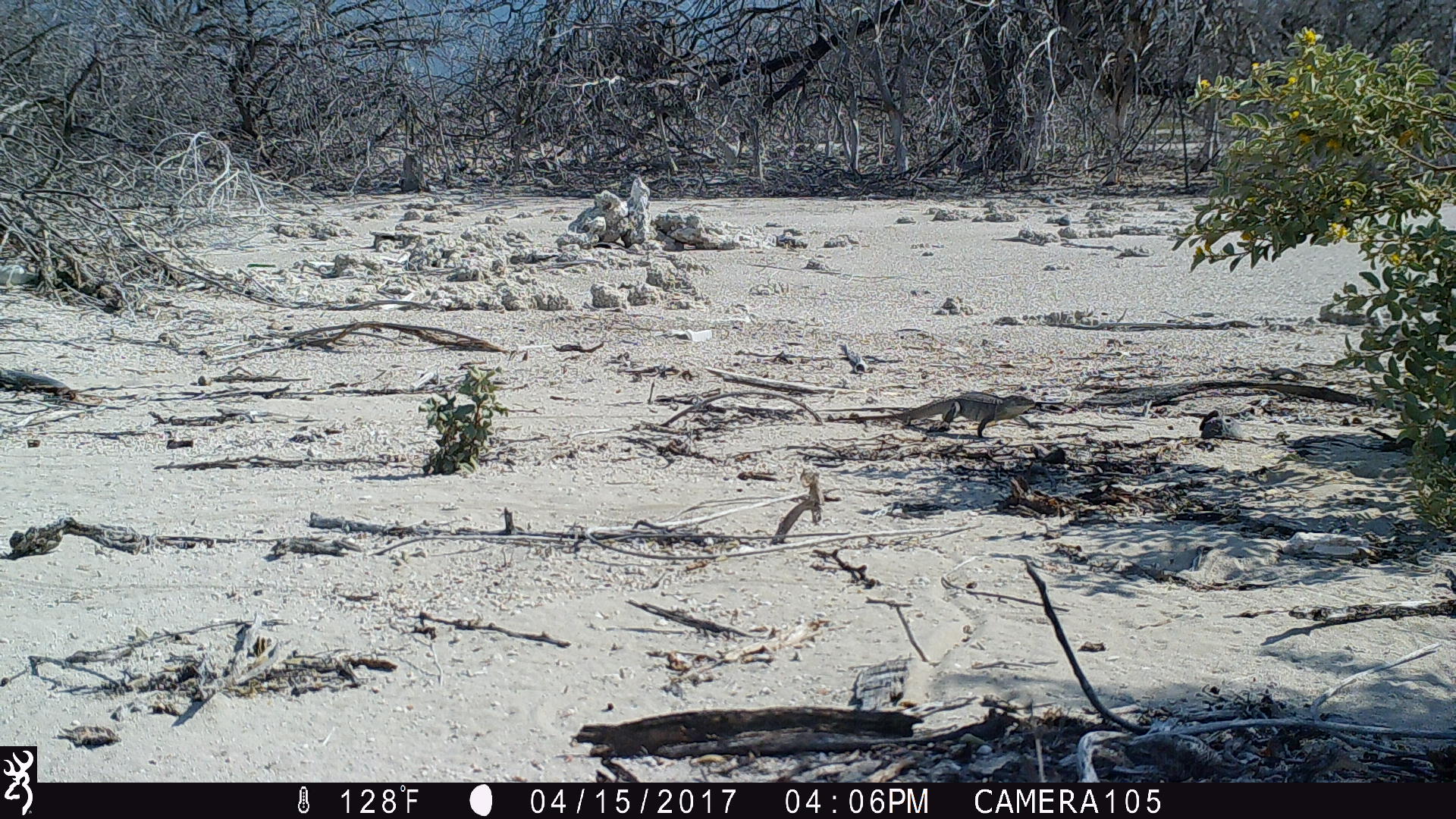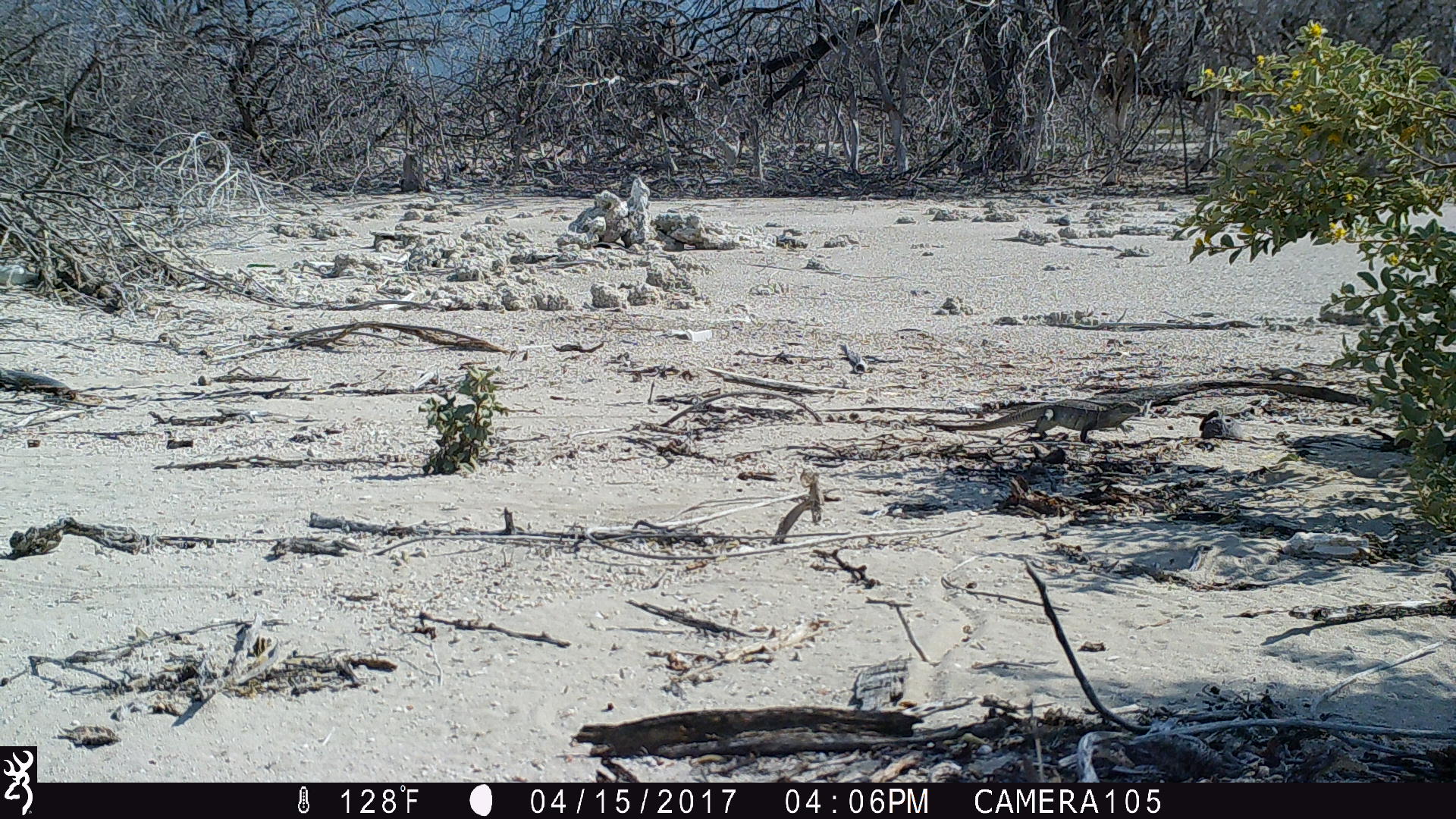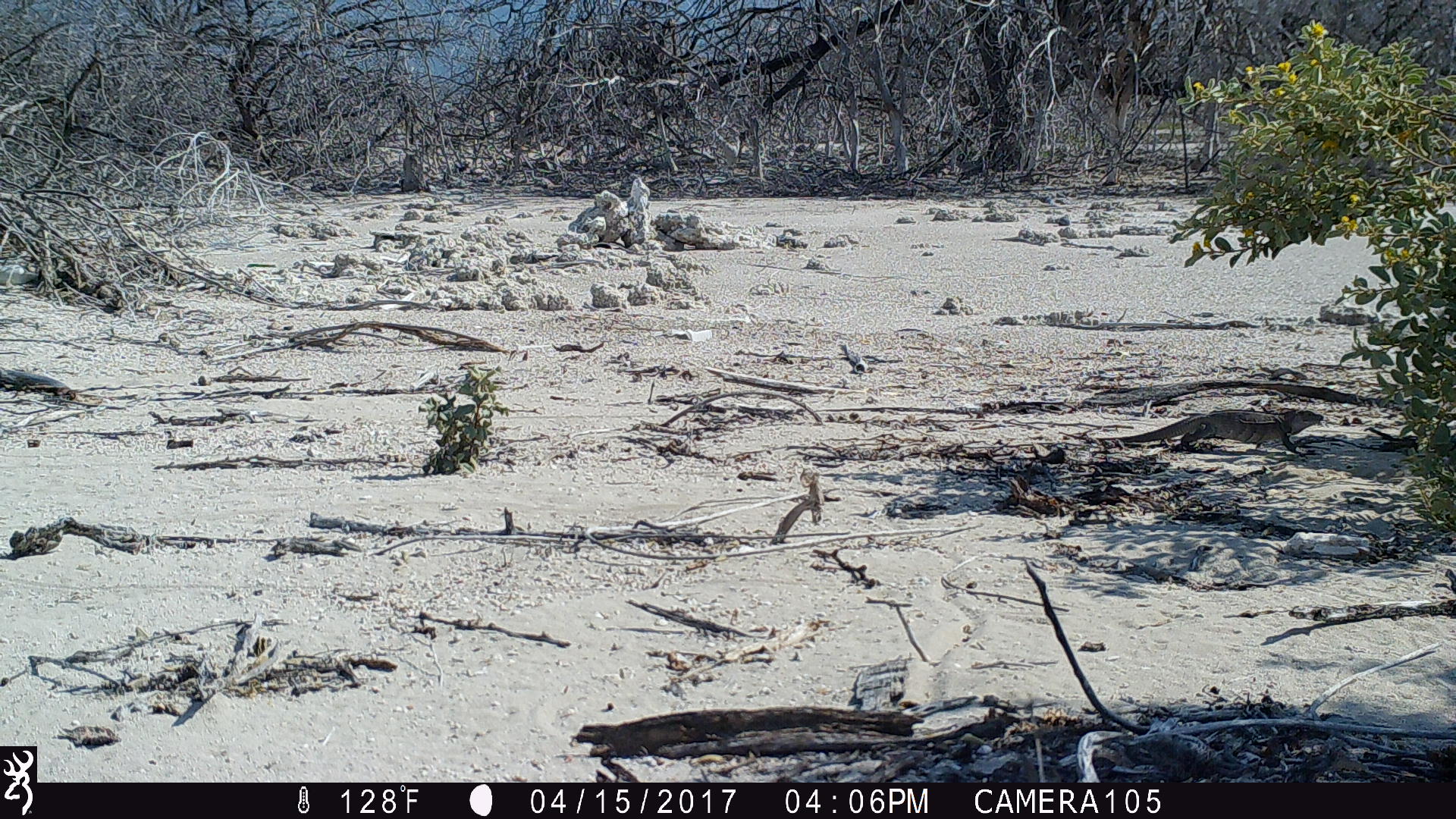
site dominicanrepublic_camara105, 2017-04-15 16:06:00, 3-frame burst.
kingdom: Animalia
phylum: Chordata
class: Reptilia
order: Squamata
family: Iguanidae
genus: Iguana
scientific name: Iguana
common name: typical iguanas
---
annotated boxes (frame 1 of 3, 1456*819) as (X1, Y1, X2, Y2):
iguana: (893, 391, 1042, 440)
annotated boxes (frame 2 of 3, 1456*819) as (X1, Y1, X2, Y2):
iguana: (928, 396, 1144, 441)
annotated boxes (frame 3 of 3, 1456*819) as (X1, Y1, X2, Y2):
iguana: (1097, 406, 1328, 450)